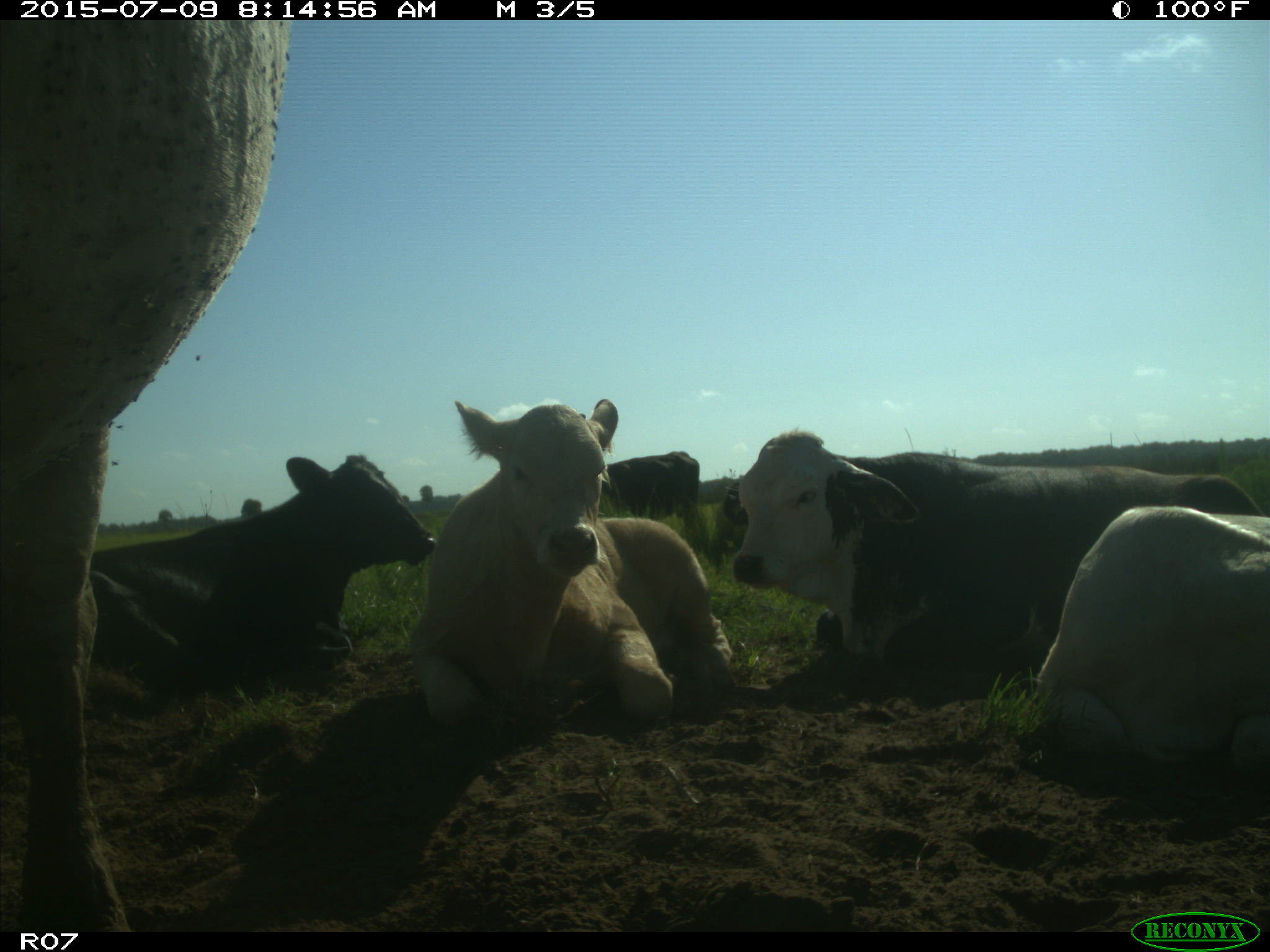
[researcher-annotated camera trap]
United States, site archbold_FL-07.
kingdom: Animalia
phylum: Chordata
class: Mammalia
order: Artiodactyla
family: Bovidae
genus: Bos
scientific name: Bos taurus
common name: domestic cow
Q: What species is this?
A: Bos taurus (domestic cow).